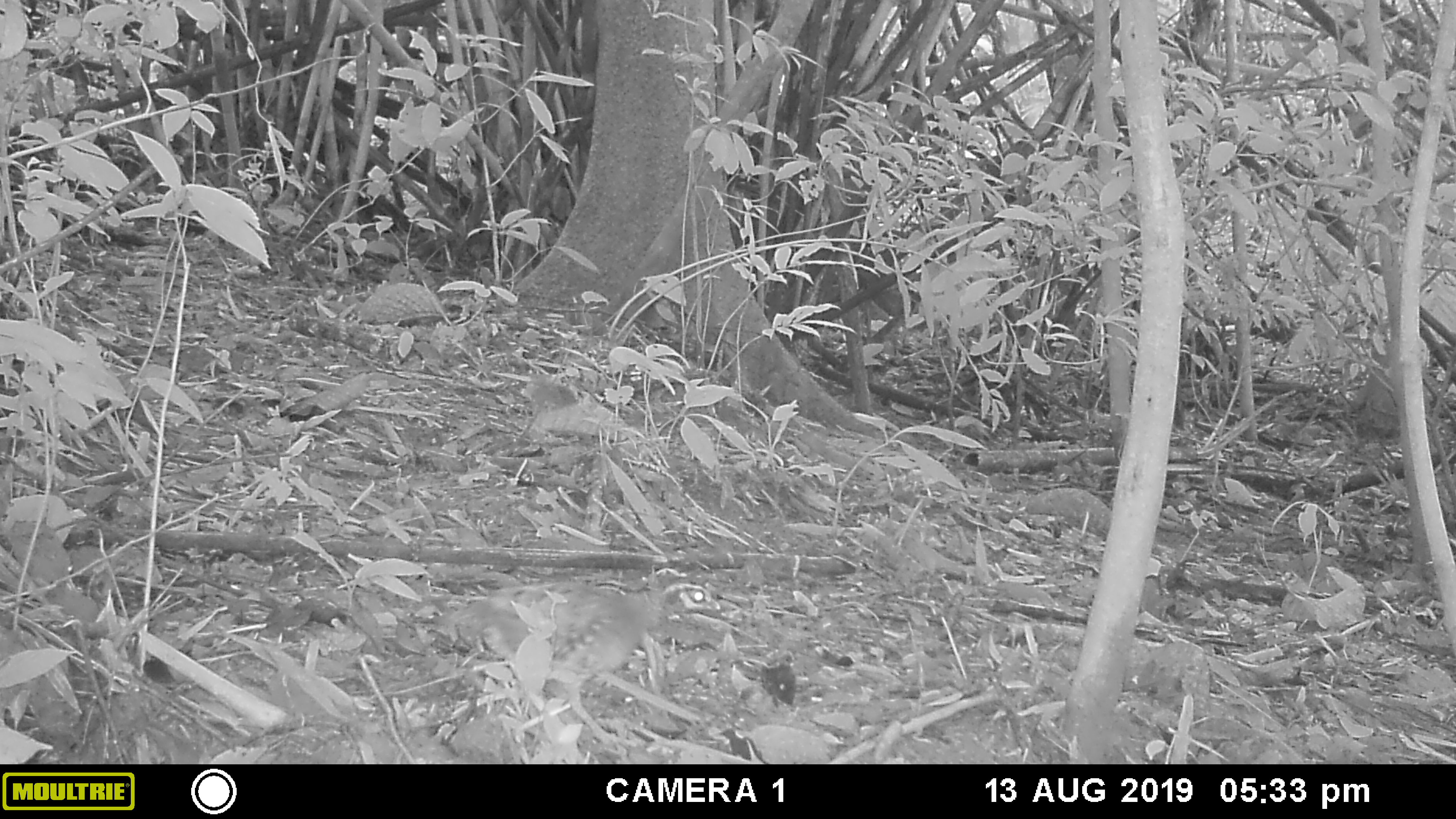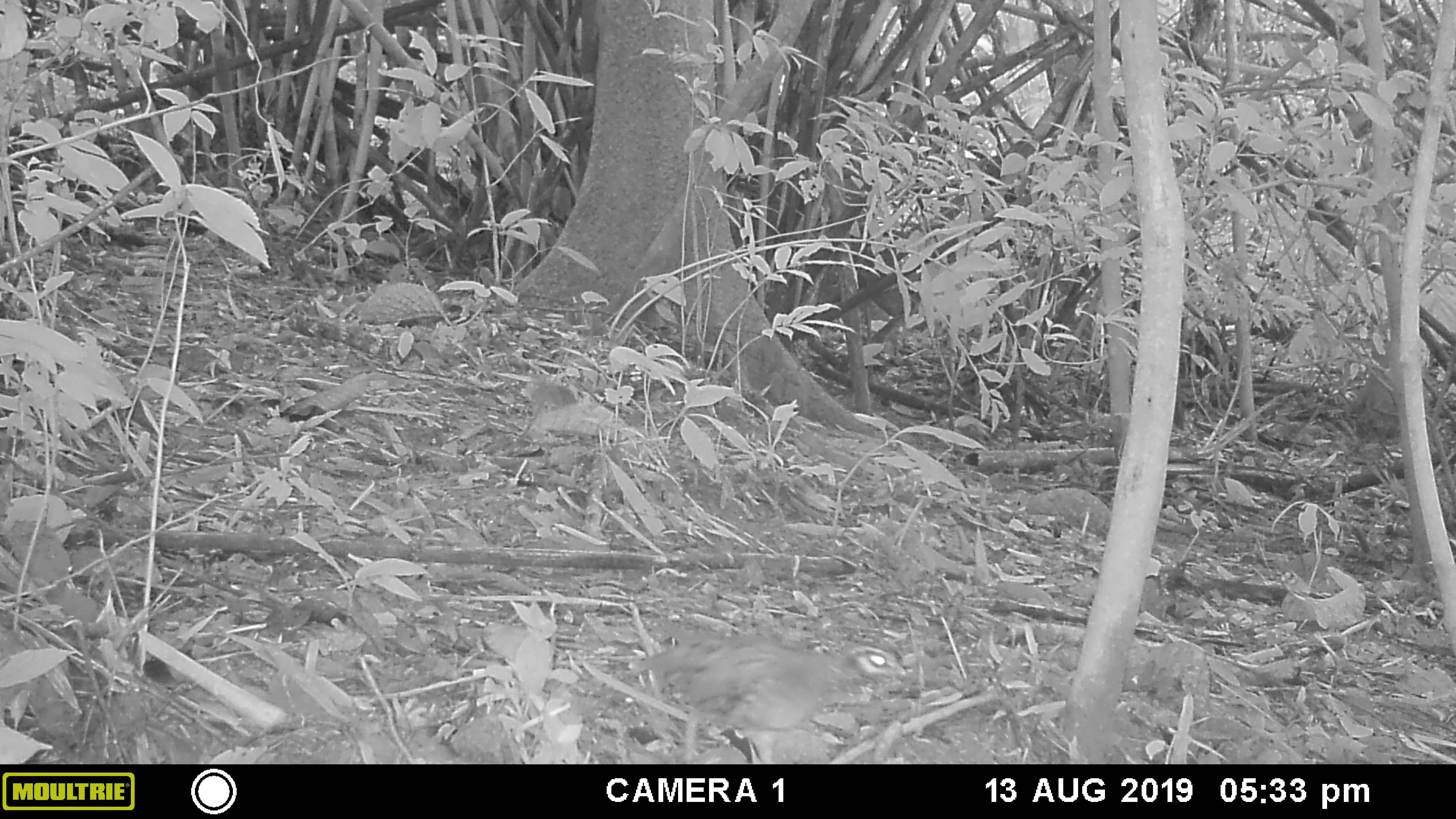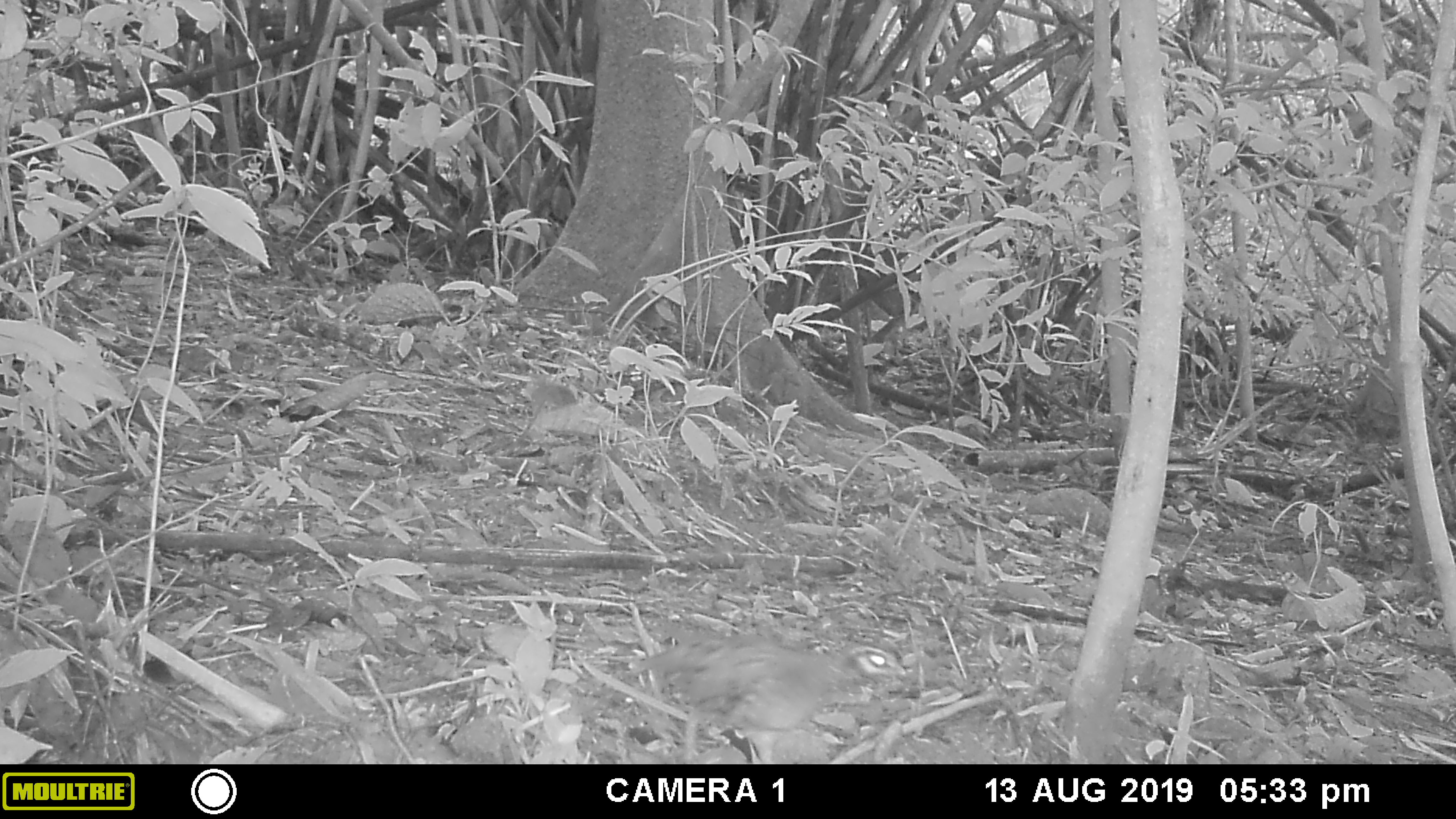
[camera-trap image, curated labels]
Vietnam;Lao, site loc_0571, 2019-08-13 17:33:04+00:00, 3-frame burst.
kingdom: Animalia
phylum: Chordata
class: Aves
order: Galliformes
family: Phasianidae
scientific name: Phasianidae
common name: partridge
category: unidentified partridge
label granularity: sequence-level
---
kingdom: Animalia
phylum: Chordata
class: Aves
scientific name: Aves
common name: bird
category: unidentified bird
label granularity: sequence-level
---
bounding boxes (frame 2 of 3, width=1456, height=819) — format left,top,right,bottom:
unidentified bird: 625,632,920,763